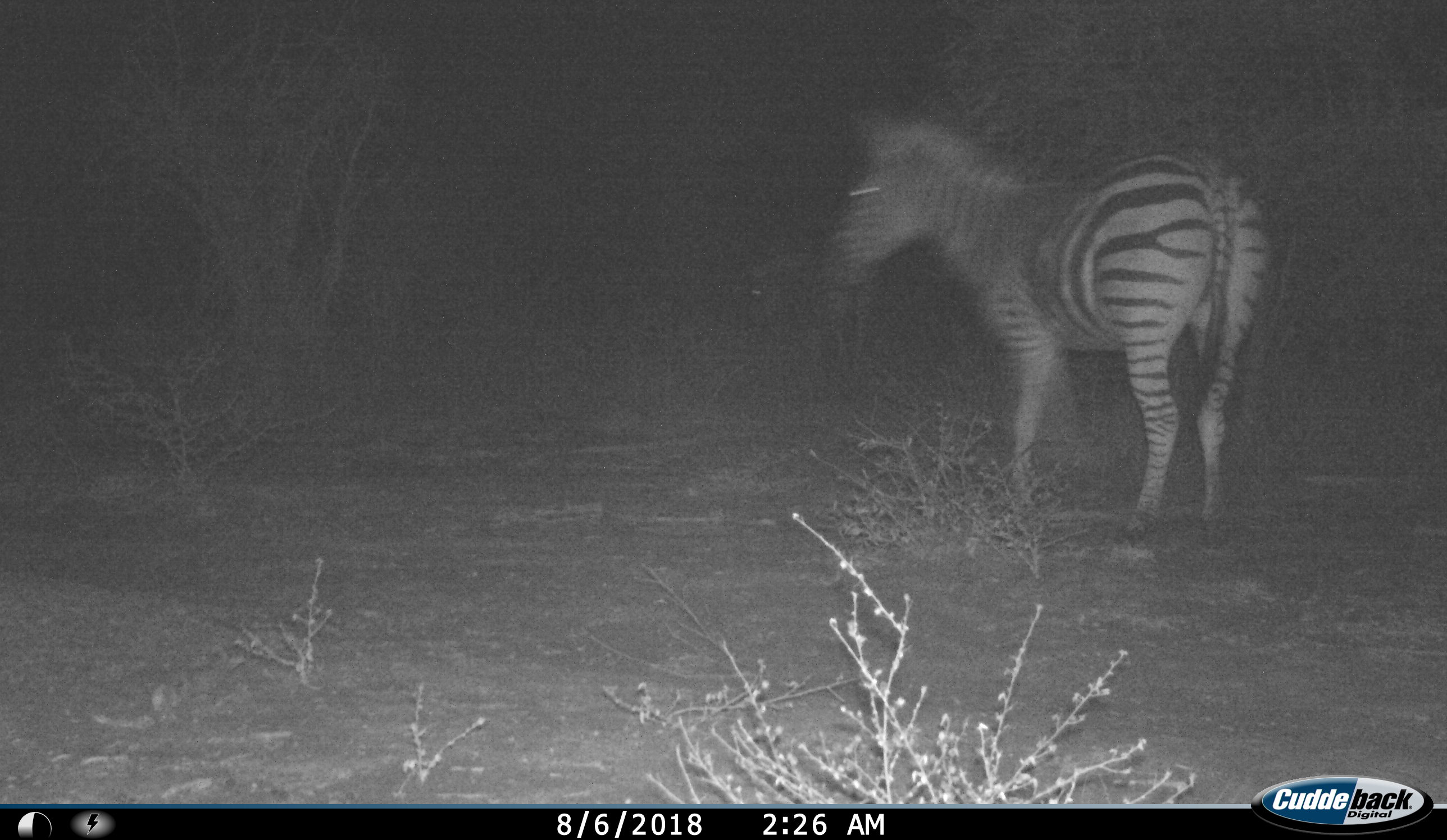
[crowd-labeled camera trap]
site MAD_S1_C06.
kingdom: Animalia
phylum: Chordata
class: Mammalia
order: Perissodactyla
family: Equidae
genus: Equus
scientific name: Equus quagga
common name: plains zebra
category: zebraplains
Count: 1.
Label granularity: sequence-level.